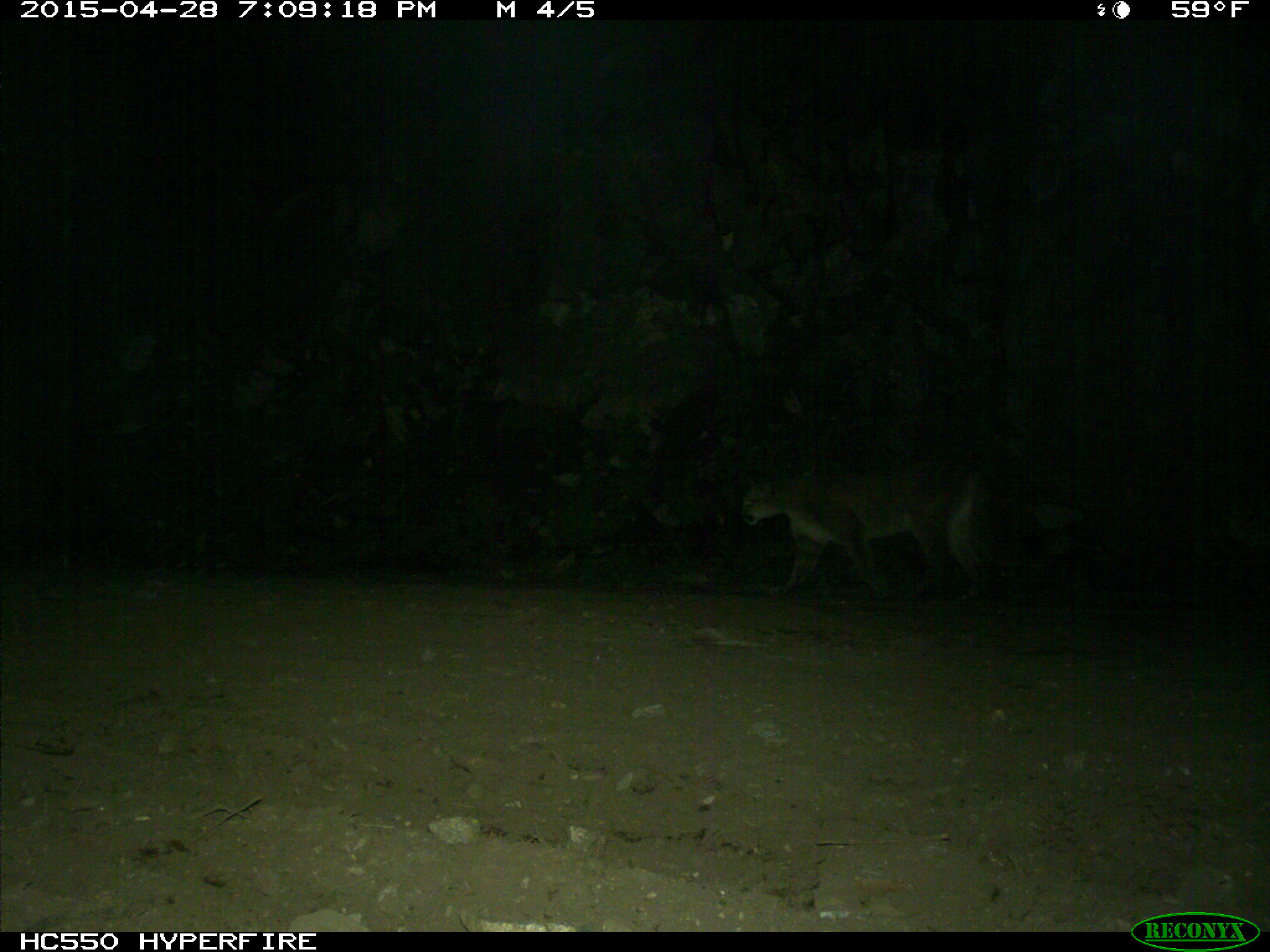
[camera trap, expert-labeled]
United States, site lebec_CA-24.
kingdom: Animalia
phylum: Chordata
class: Mammalia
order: Carnivora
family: Felidae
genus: Puma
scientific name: Puma concolor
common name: mountain lion